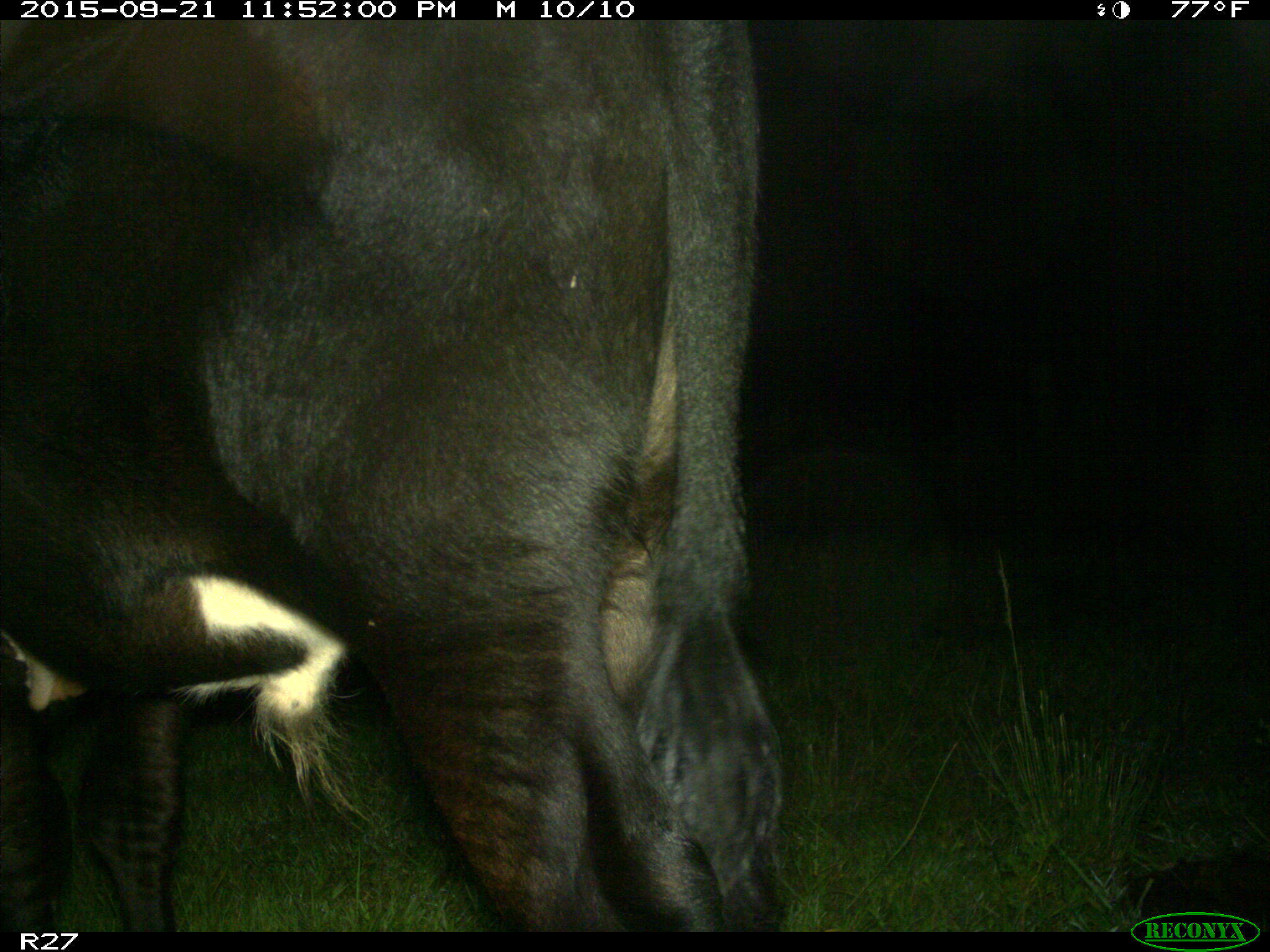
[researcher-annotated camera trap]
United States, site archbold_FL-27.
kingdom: Animalia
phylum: Chordata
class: Mammalia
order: Artiodactyla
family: Bovidae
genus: Bos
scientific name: Bos taurus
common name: domestic cow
Bos taurus (domestic cow).